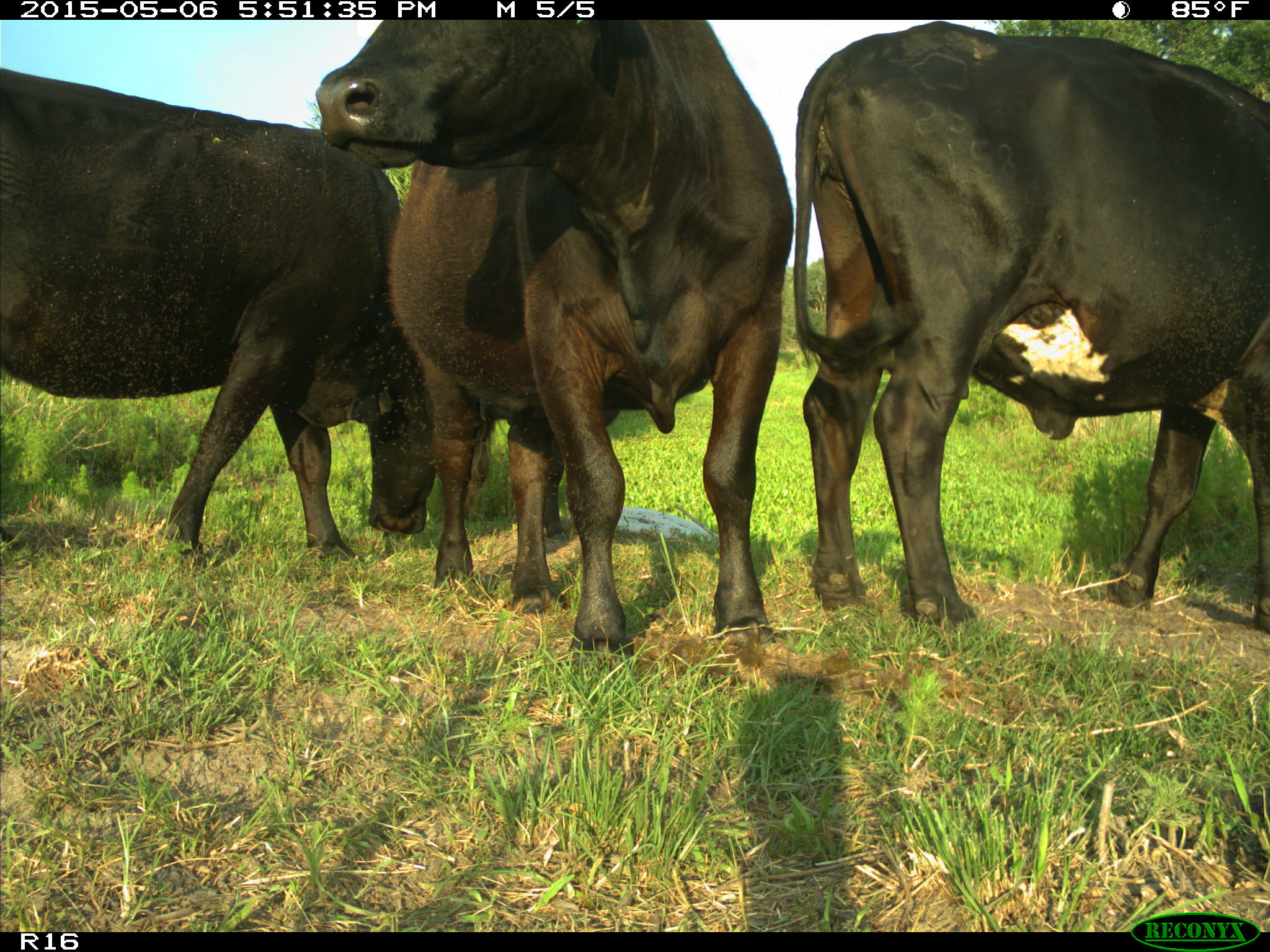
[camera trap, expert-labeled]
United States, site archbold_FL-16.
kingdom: Animalia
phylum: Chordata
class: Mammalia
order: Artiodactyla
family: Bovidae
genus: Bos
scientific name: Bos taurus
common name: domestic cow